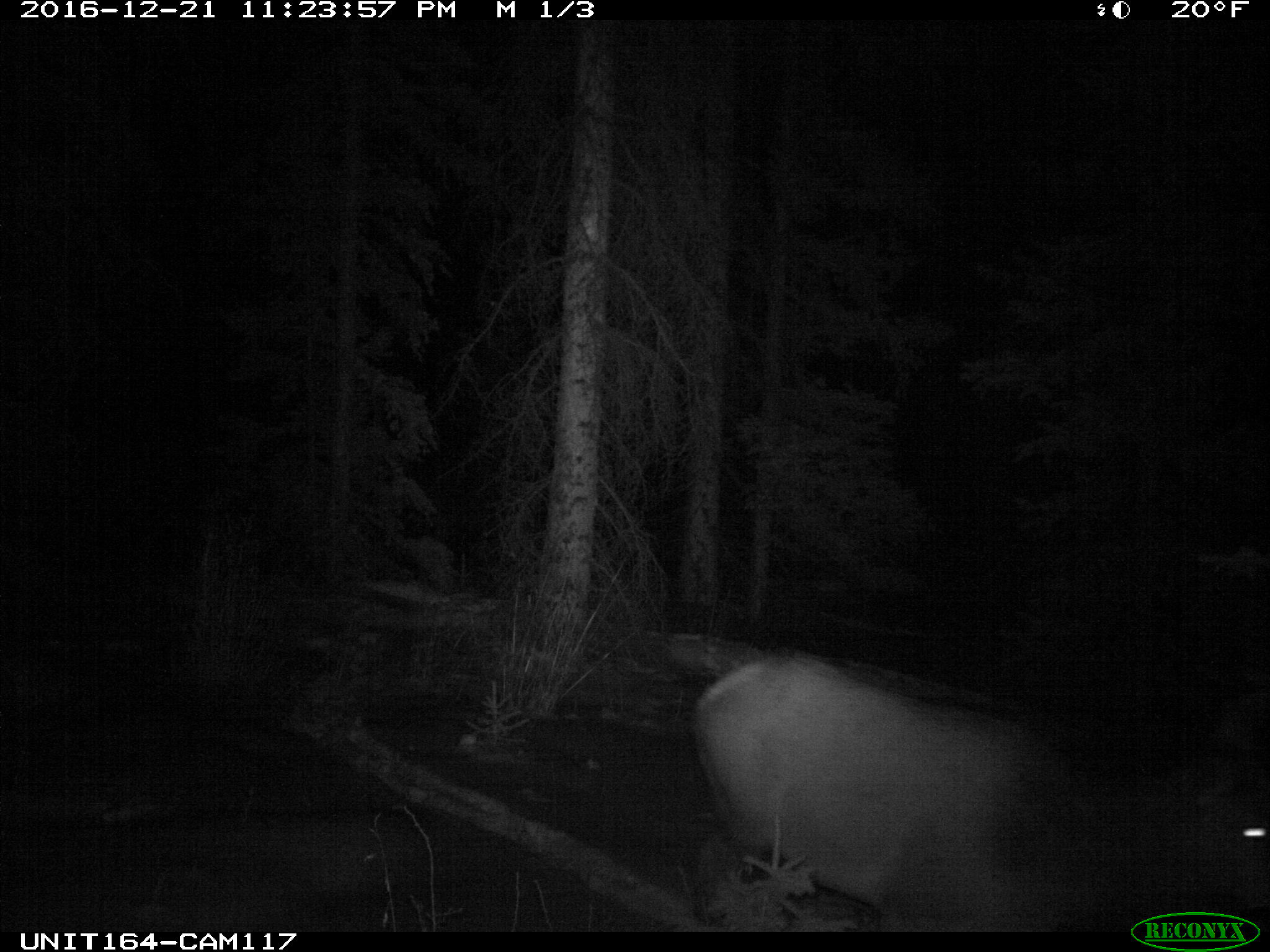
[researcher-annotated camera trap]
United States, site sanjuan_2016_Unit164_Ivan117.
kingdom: Animalia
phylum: Chordata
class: Mammalia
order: Artiodactyla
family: Cervidae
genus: Cervus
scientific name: Cervus elaphus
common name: red deer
Cervus elaphus (red deer).